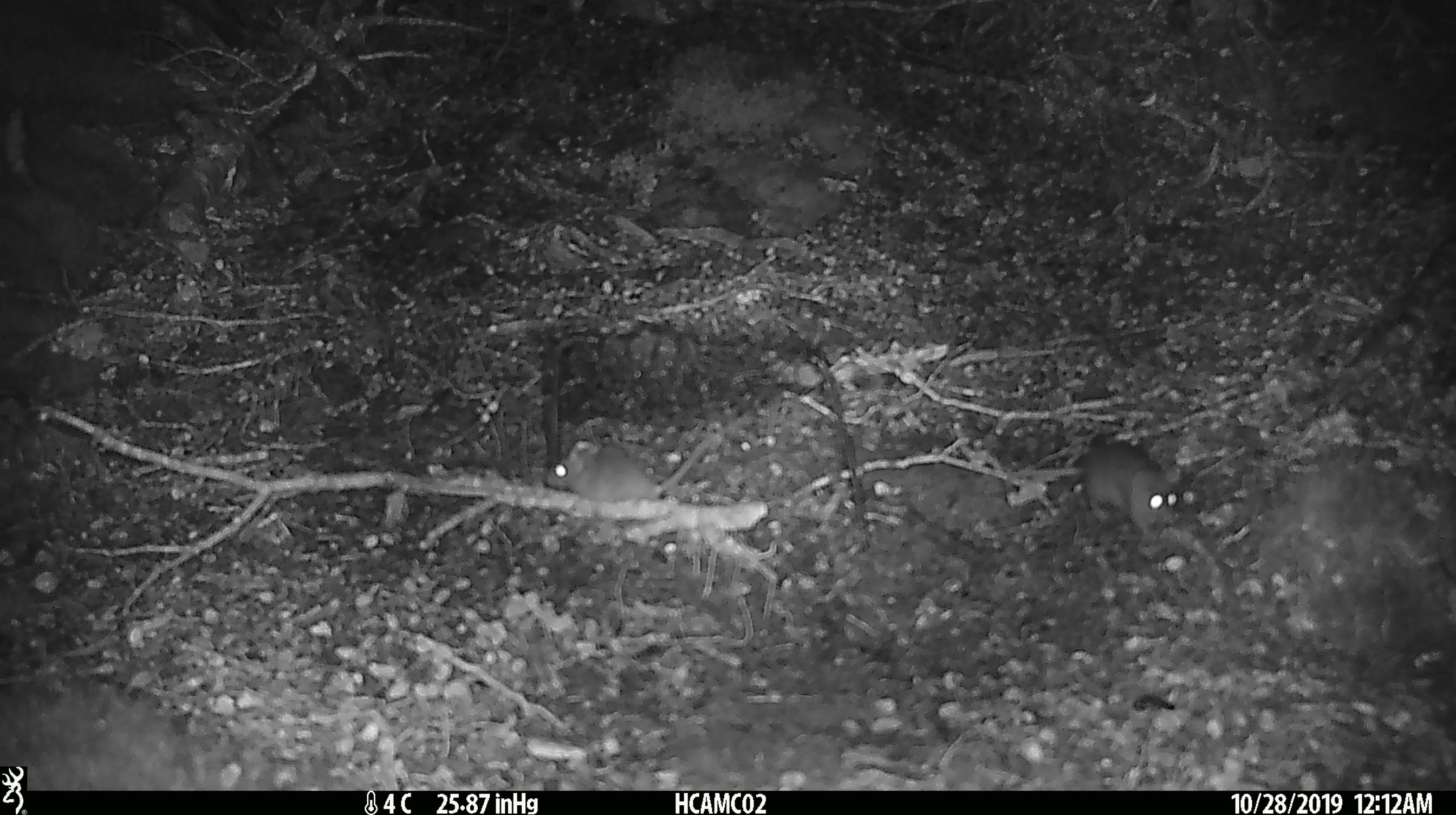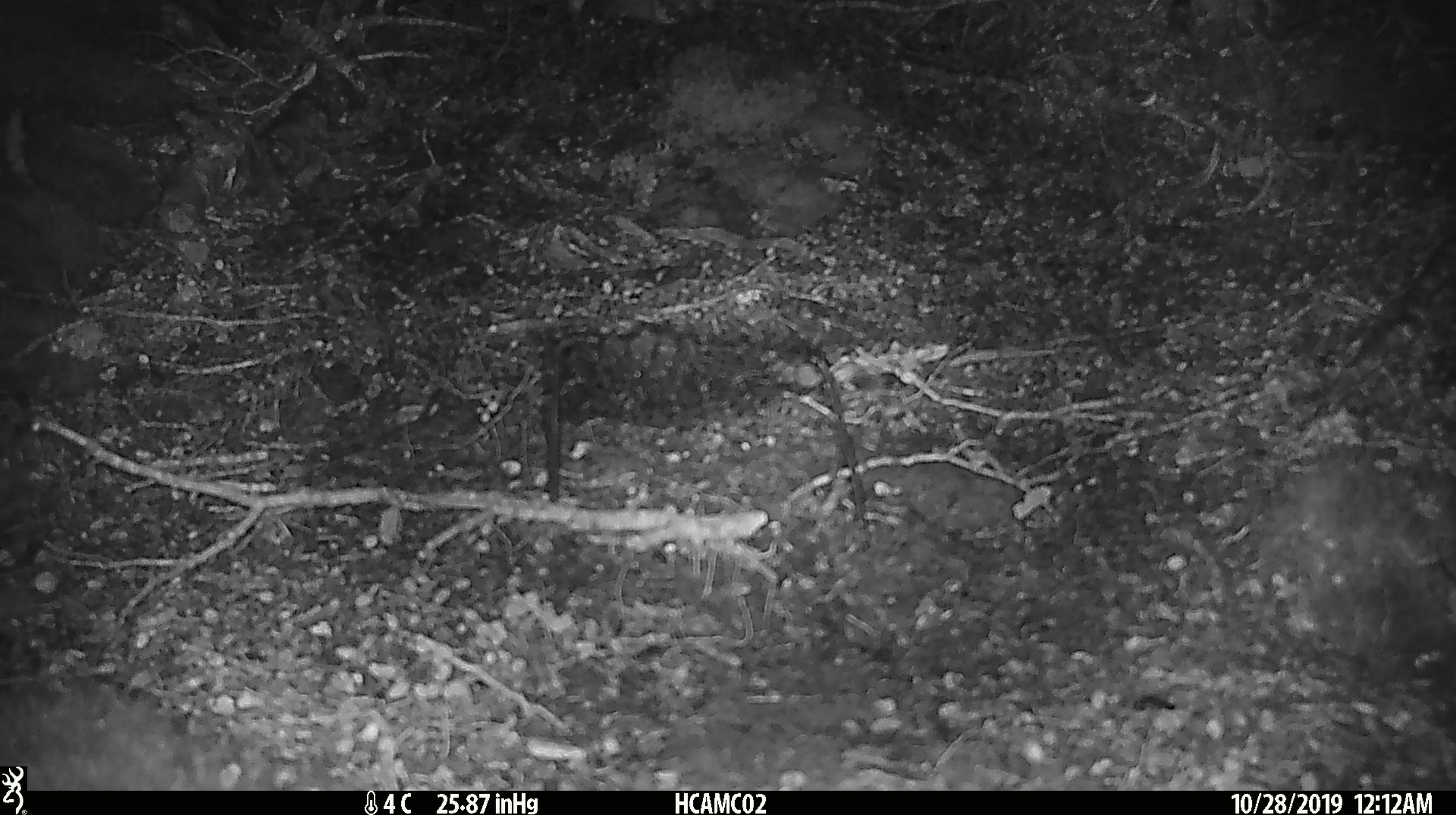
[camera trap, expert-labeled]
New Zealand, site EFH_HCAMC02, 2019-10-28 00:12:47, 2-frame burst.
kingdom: Animalia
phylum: Chordata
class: Mammalia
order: Rodentia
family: Muridae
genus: Mus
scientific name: Mus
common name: mouse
Mouse (Mus).